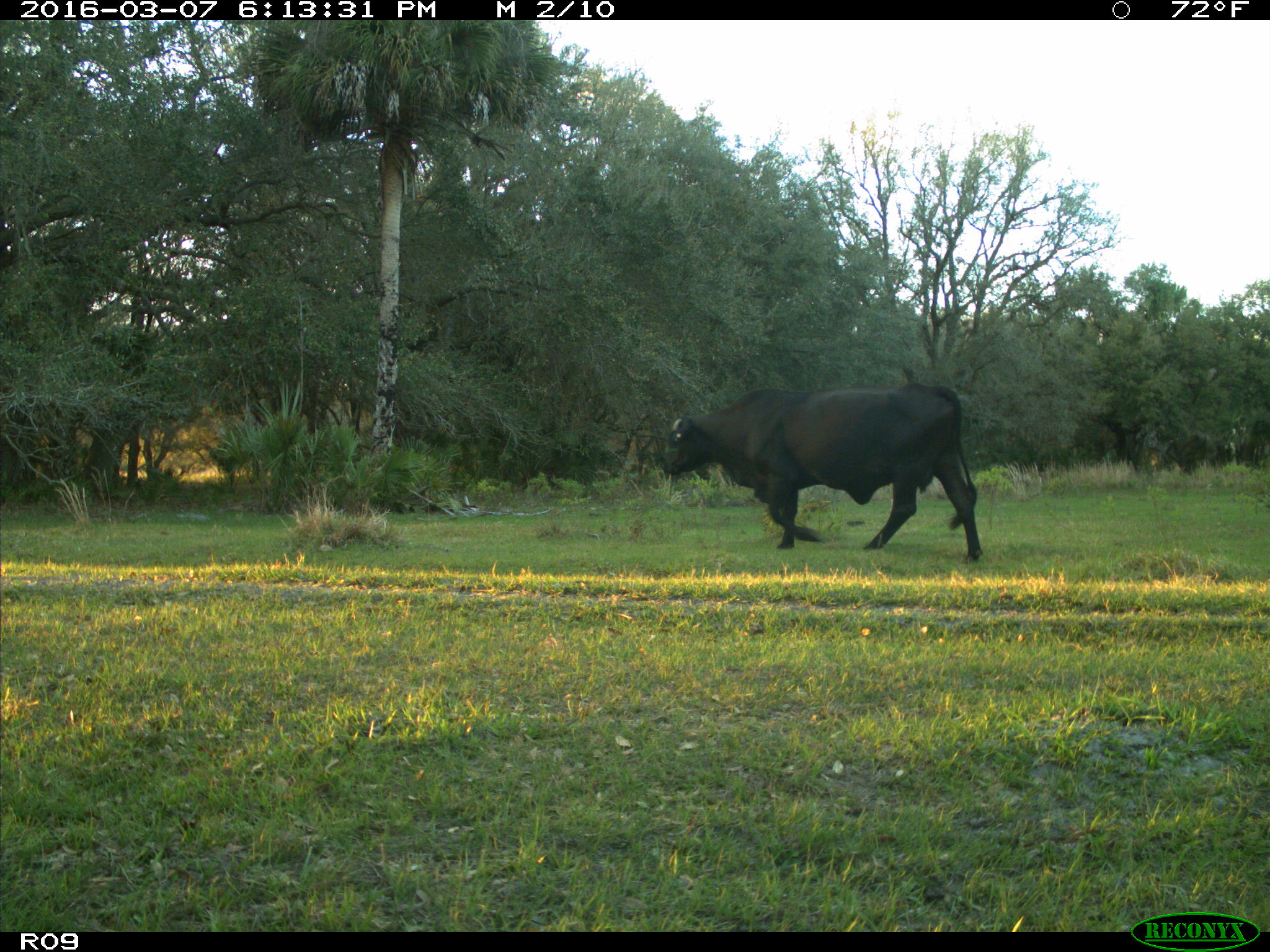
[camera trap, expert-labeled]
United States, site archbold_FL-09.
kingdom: Animalia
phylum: Chordata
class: Mammalia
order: Artiodactyla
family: Bovidae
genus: Bos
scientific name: Bos taurus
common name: domestic cow